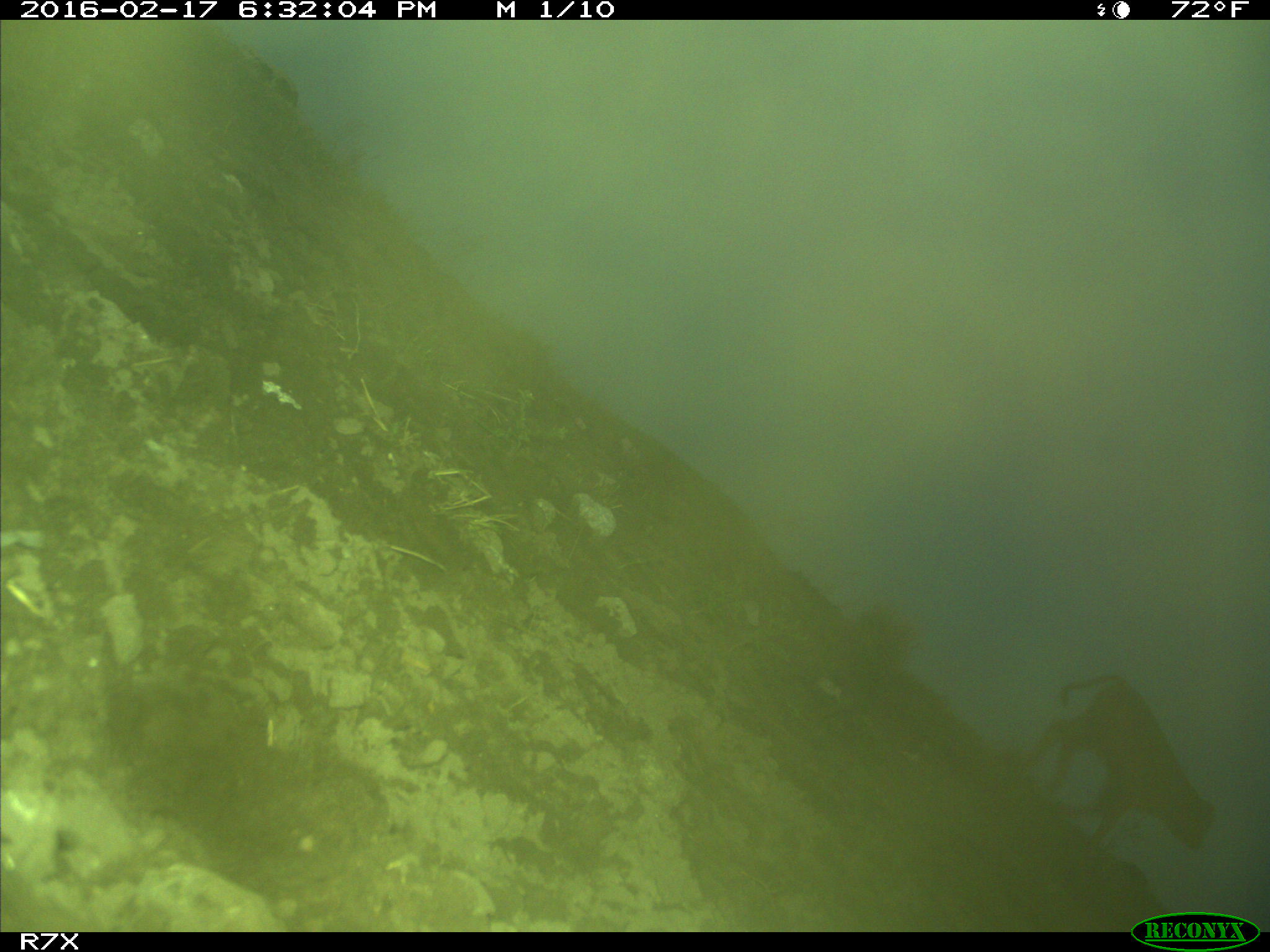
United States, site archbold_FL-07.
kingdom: Animalia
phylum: Chordata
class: Mammalia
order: Artiodactyla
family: Bovidae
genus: Bos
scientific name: Bos taurus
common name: domestic cow